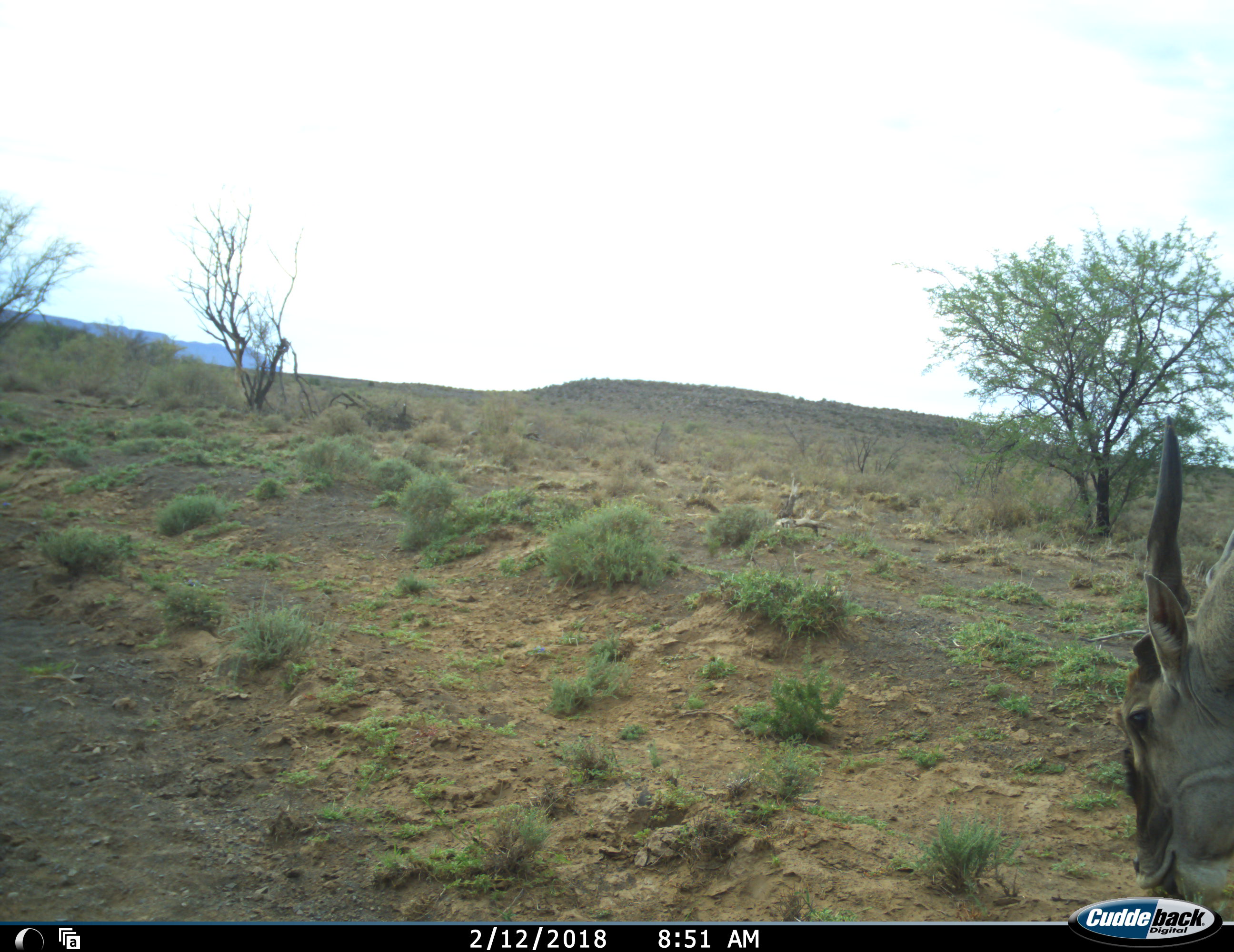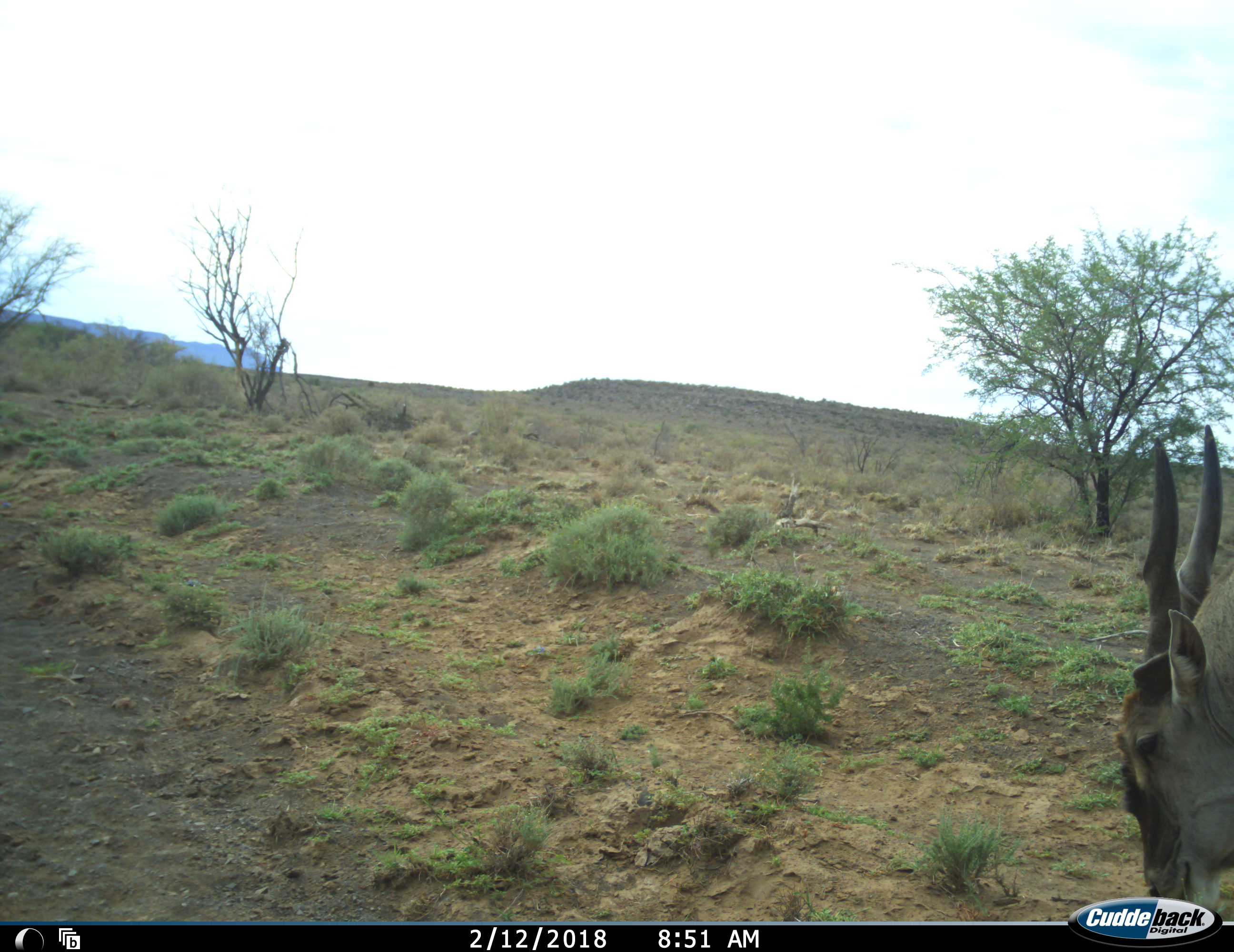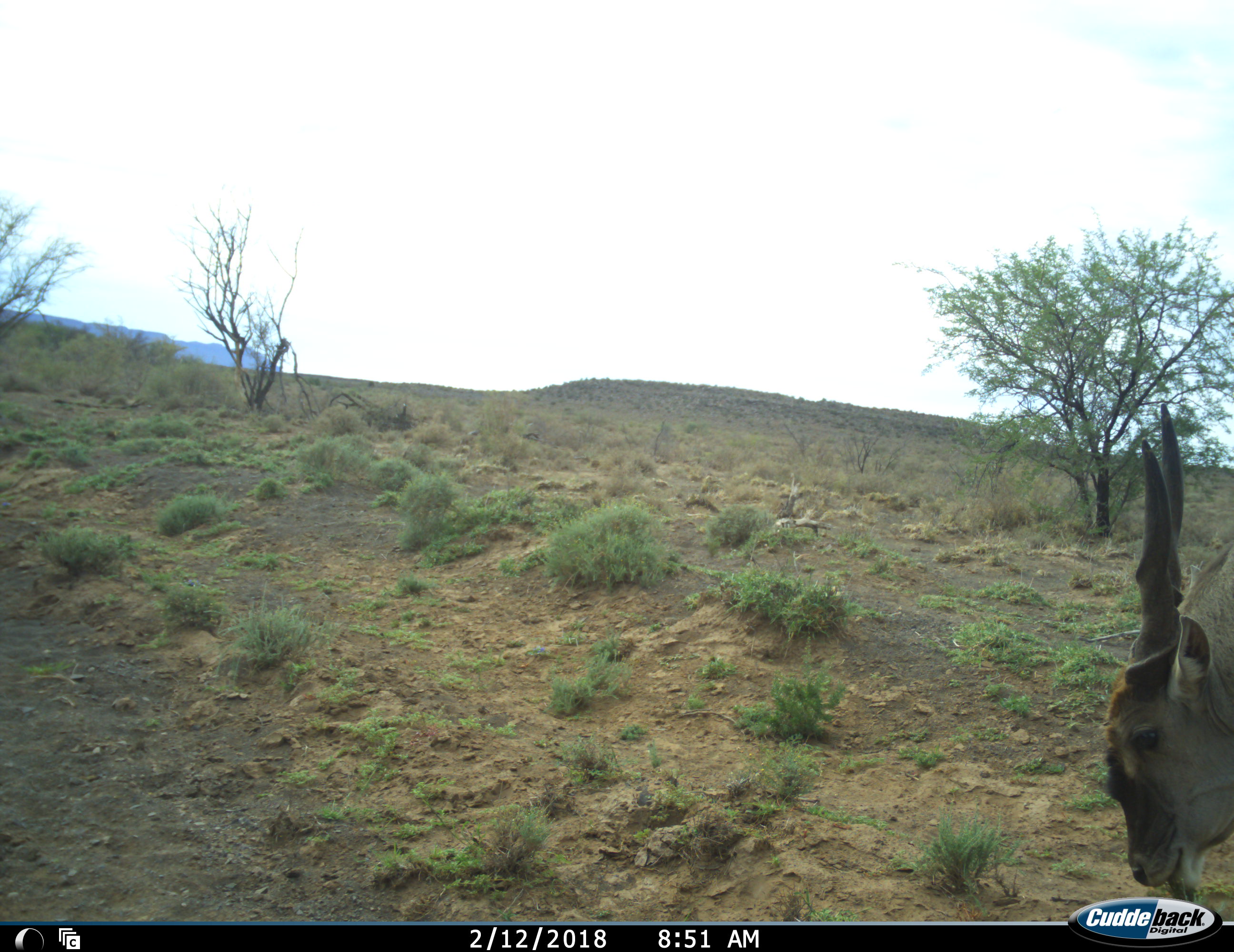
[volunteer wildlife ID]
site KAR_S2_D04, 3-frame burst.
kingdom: Animalia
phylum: Chordata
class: Mammalia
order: Artiodactyla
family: Bovidae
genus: Tragelaphus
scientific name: Tragelaphus oryx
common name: eland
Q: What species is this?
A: Eland (Tragelaphus oryx).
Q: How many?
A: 1.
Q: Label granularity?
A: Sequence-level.